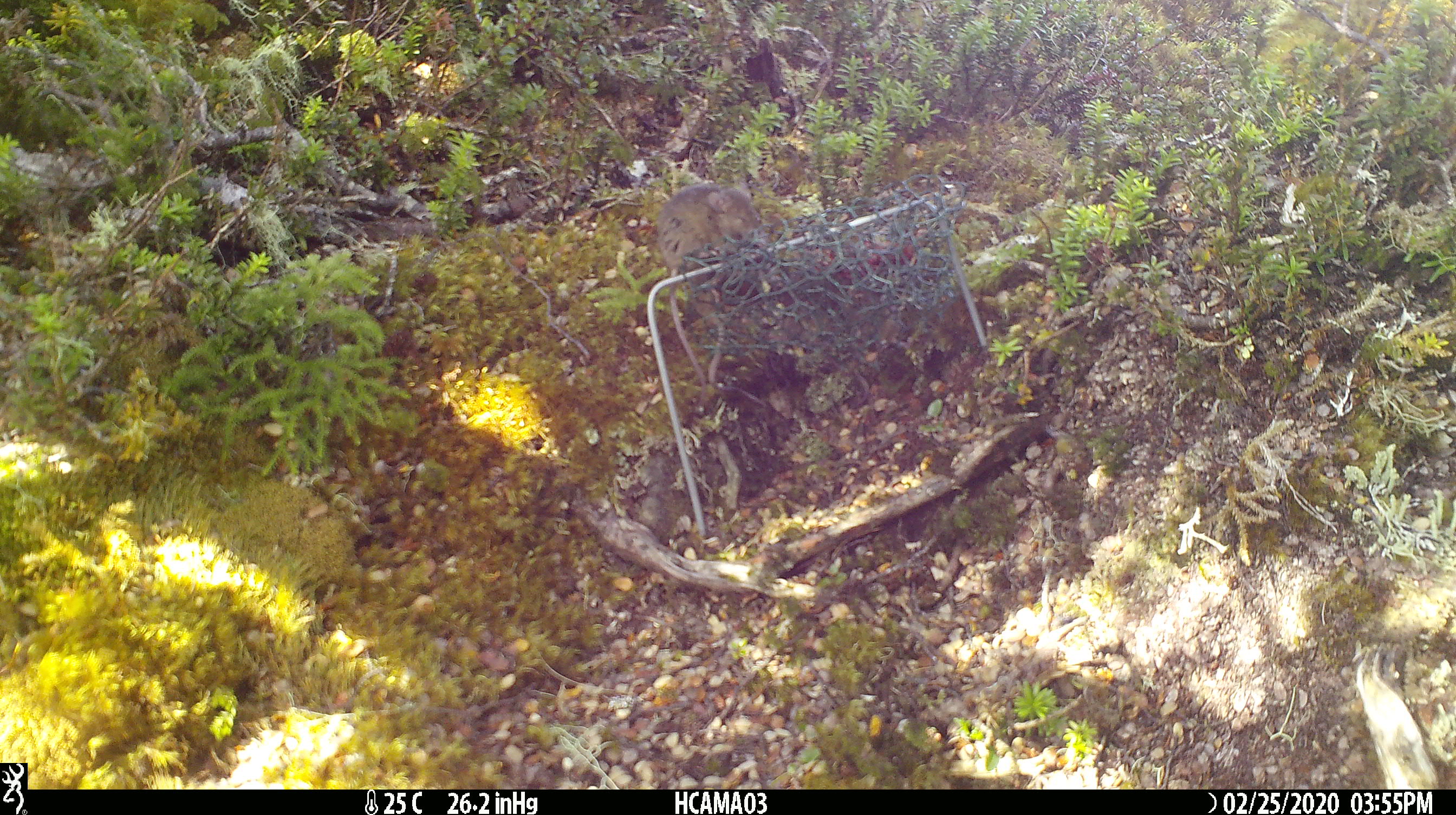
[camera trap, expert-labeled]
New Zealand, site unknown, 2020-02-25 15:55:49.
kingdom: Animalia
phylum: Chordata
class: Mammalia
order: Rodentia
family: Muridae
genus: Mus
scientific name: Mus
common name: mouse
Mouse (Mus).